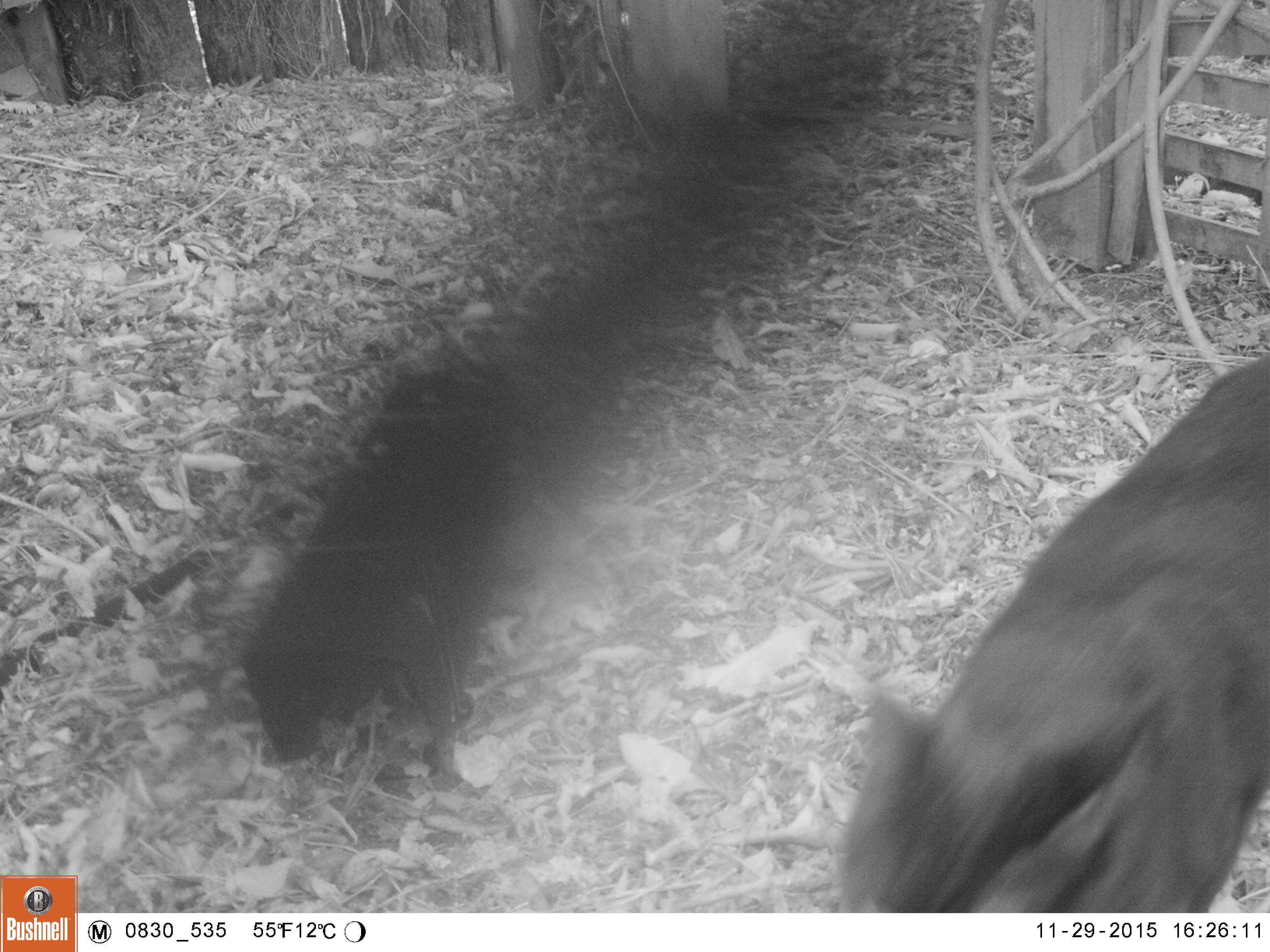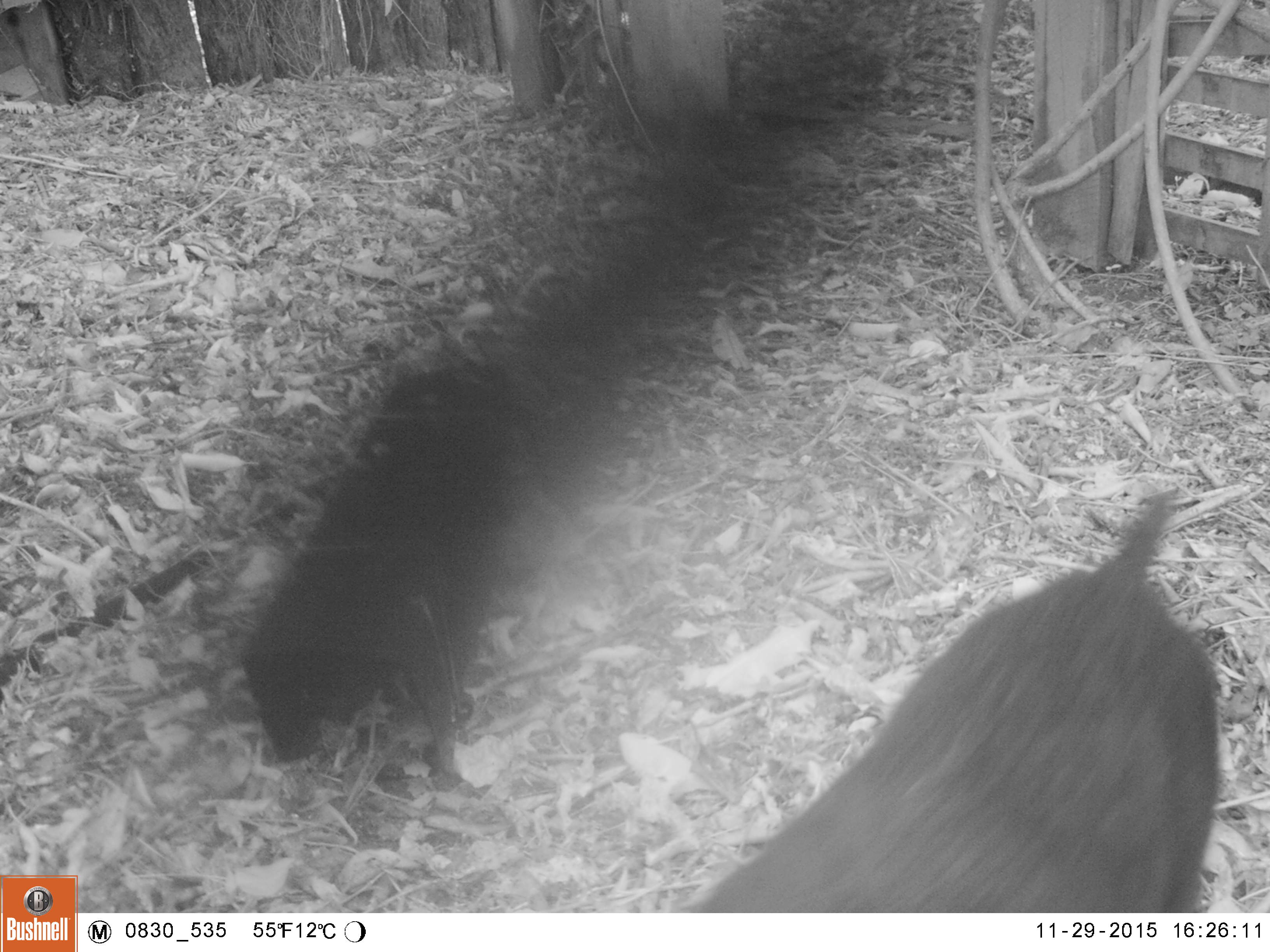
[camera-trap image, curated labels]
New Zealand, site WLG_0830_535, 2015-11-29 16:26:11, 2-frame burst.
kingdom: Animalia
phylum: Chordata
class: Mammalia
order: Carnivora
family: Felidae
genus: Felis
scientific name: Felis catus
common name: domestic cat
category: cat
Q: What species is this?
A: Cat (domestic cat) (Felis catus).